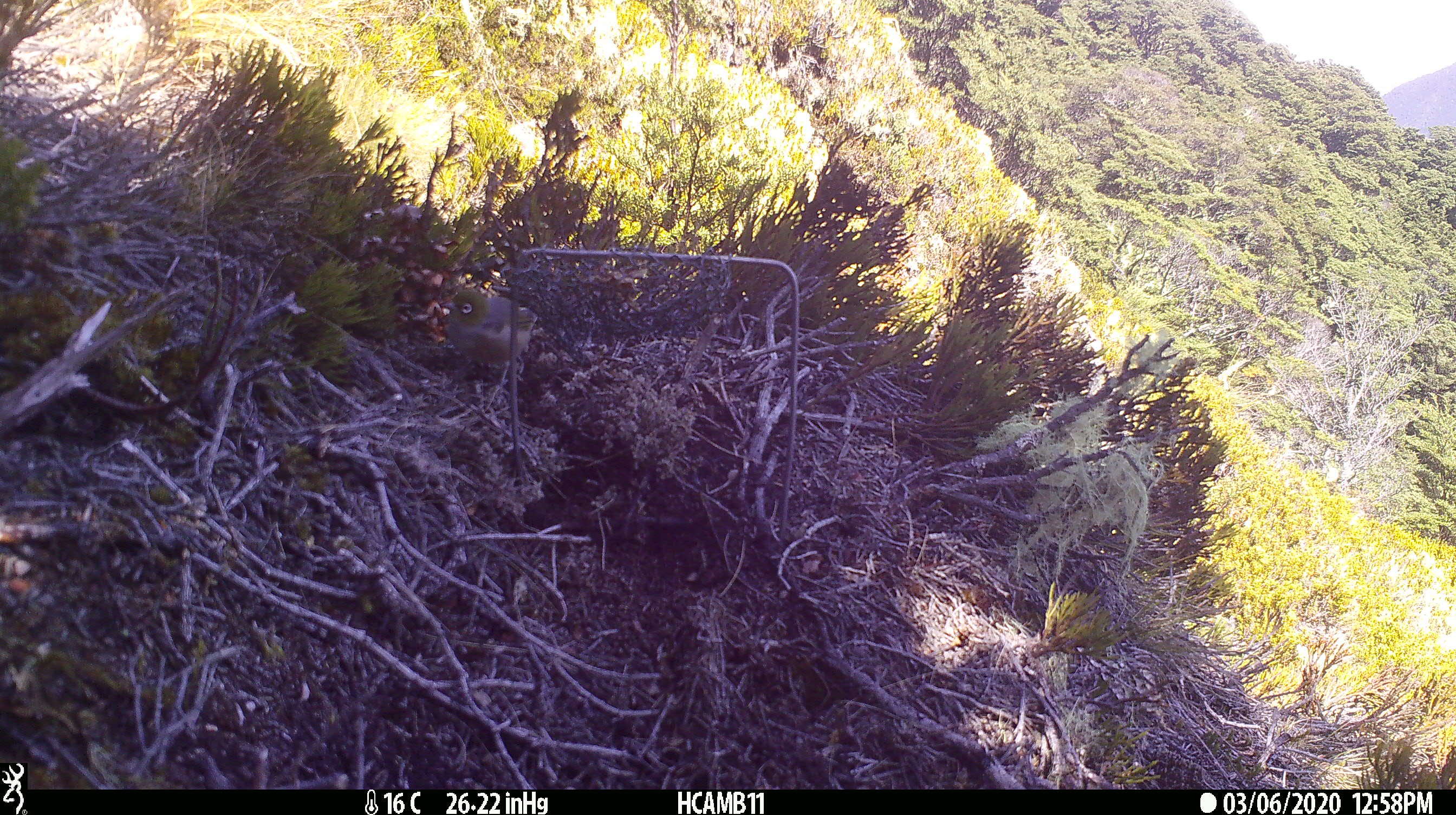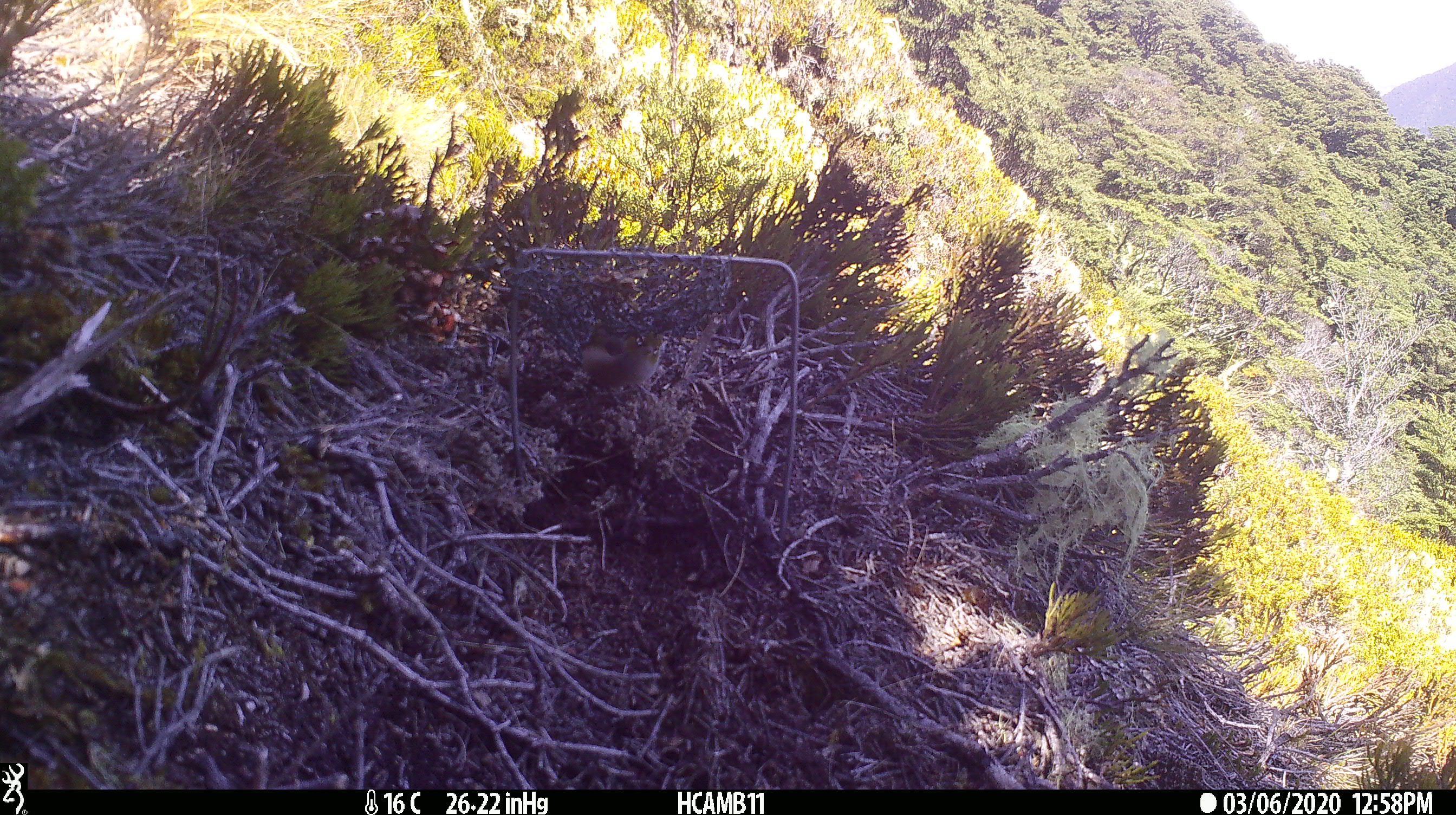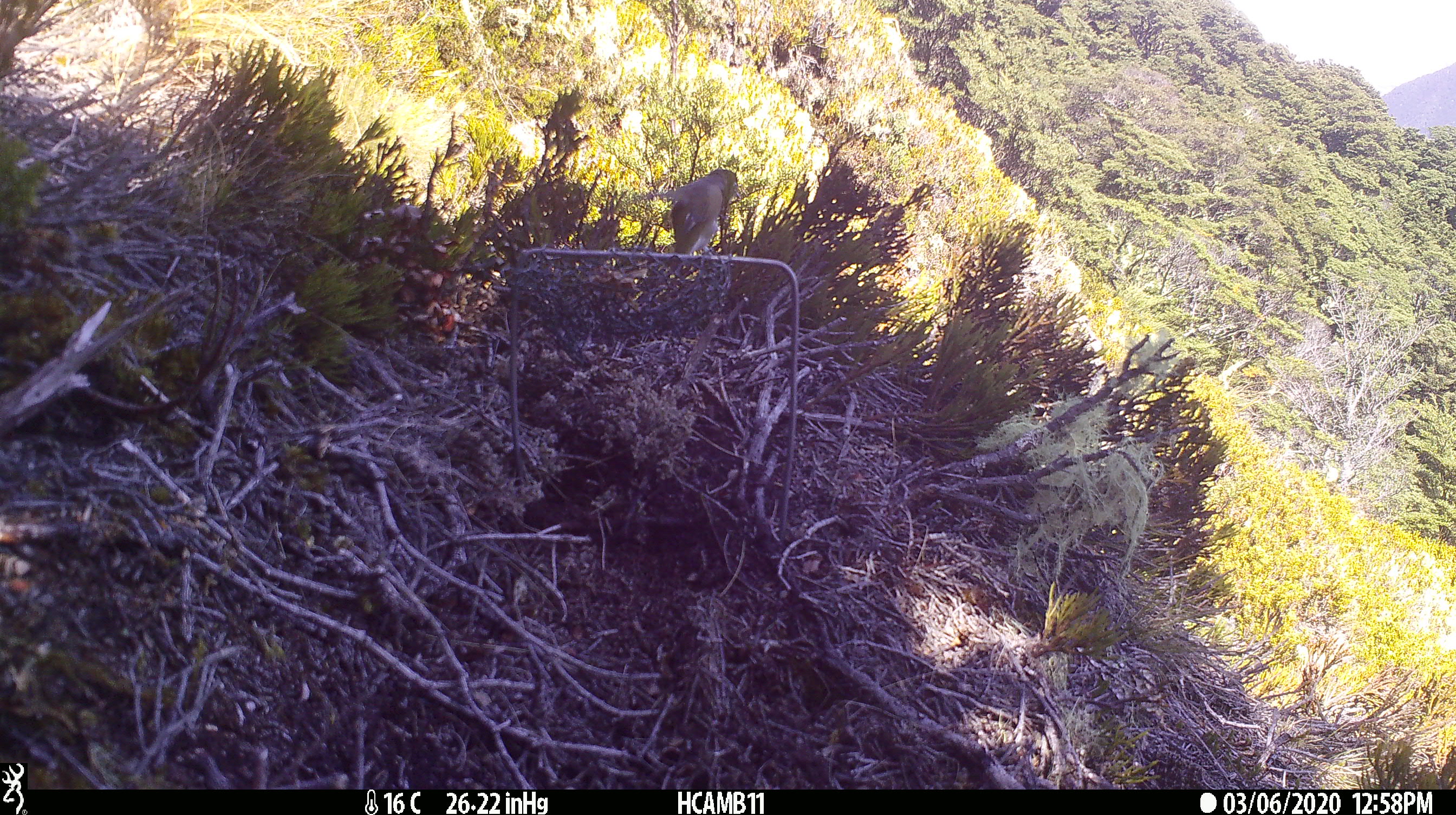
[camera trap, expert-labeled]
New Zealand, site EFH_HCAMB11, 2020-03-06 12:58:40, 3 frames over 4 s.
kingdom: Animalia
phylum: Chordata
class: Aves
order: Passeriformes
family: Zosteropidae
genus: Zosterops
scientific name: Zosterops lateralis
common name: silvereye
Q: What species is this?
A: Silvereye (Zosterops lateralis).